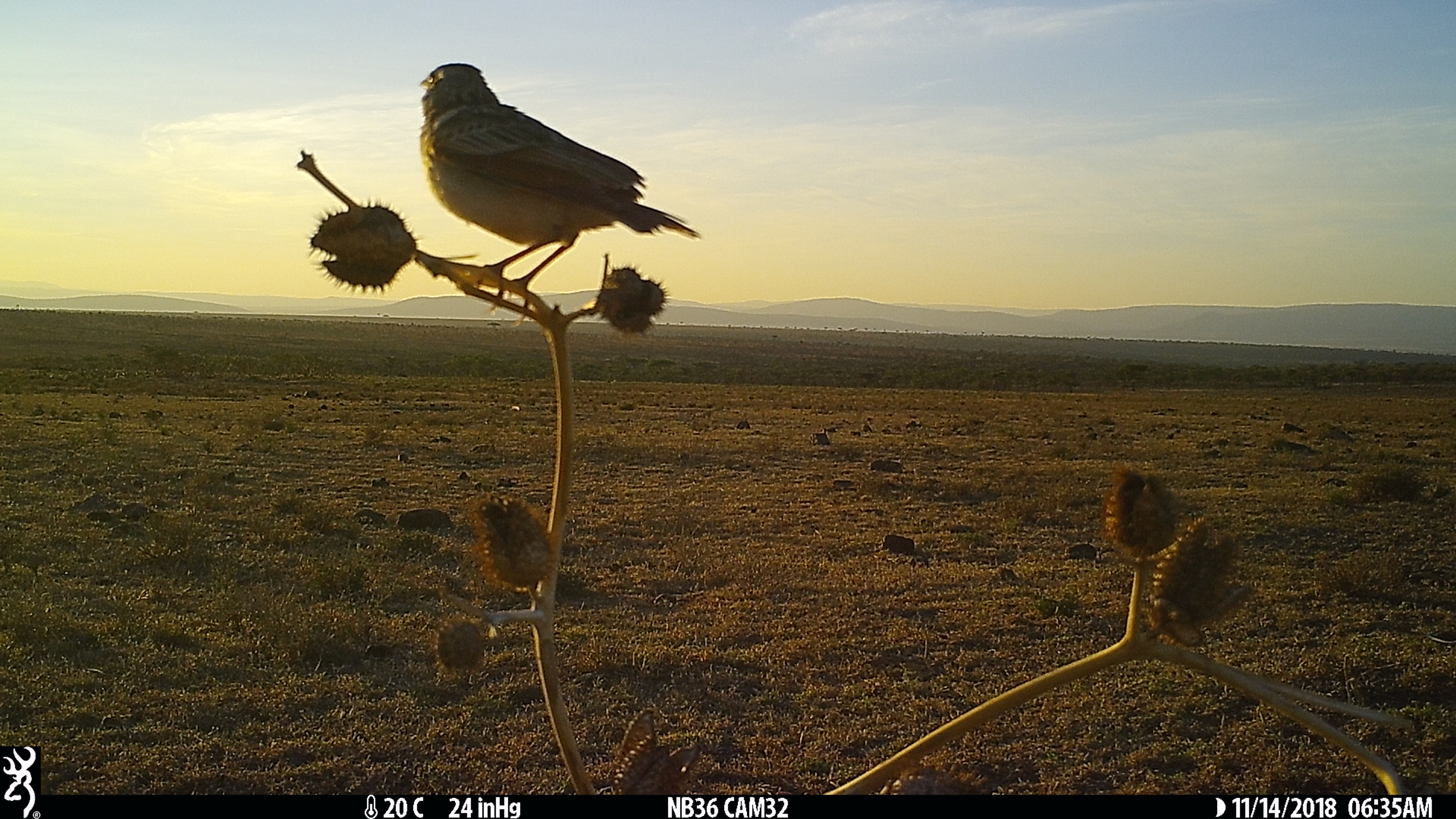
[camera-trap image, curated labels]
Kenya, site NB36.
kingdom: Animalia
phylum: Chordata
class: Aves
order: Passeriformes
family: Alaudidae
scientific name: Alaudidae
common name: lark